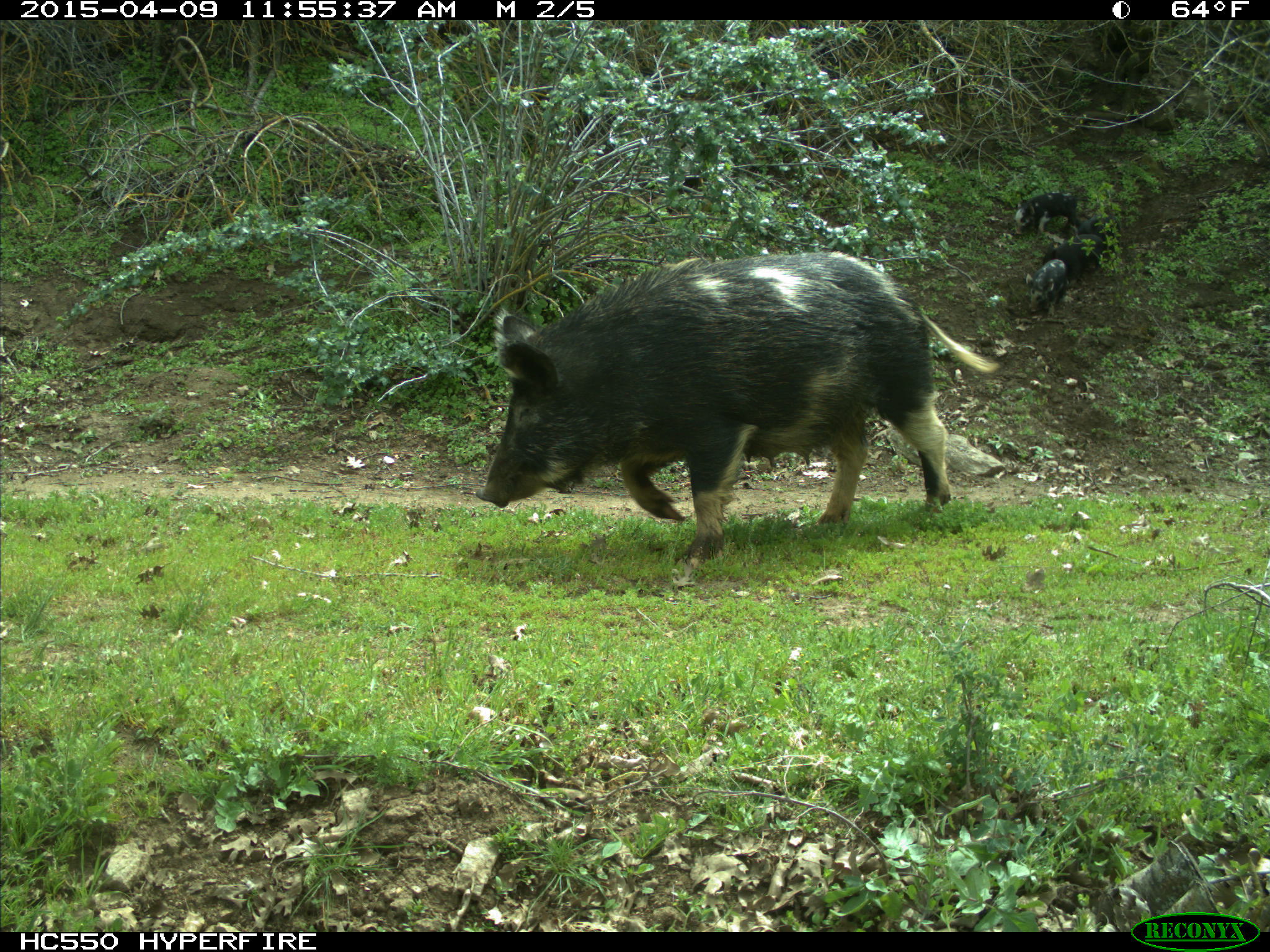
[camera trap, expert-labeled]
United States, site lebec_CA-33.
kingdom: Animalia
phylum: Chordata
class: Mammalia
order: Artiodactyla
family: Suidae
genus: Sus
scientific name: Sus scrofa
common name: wild boar